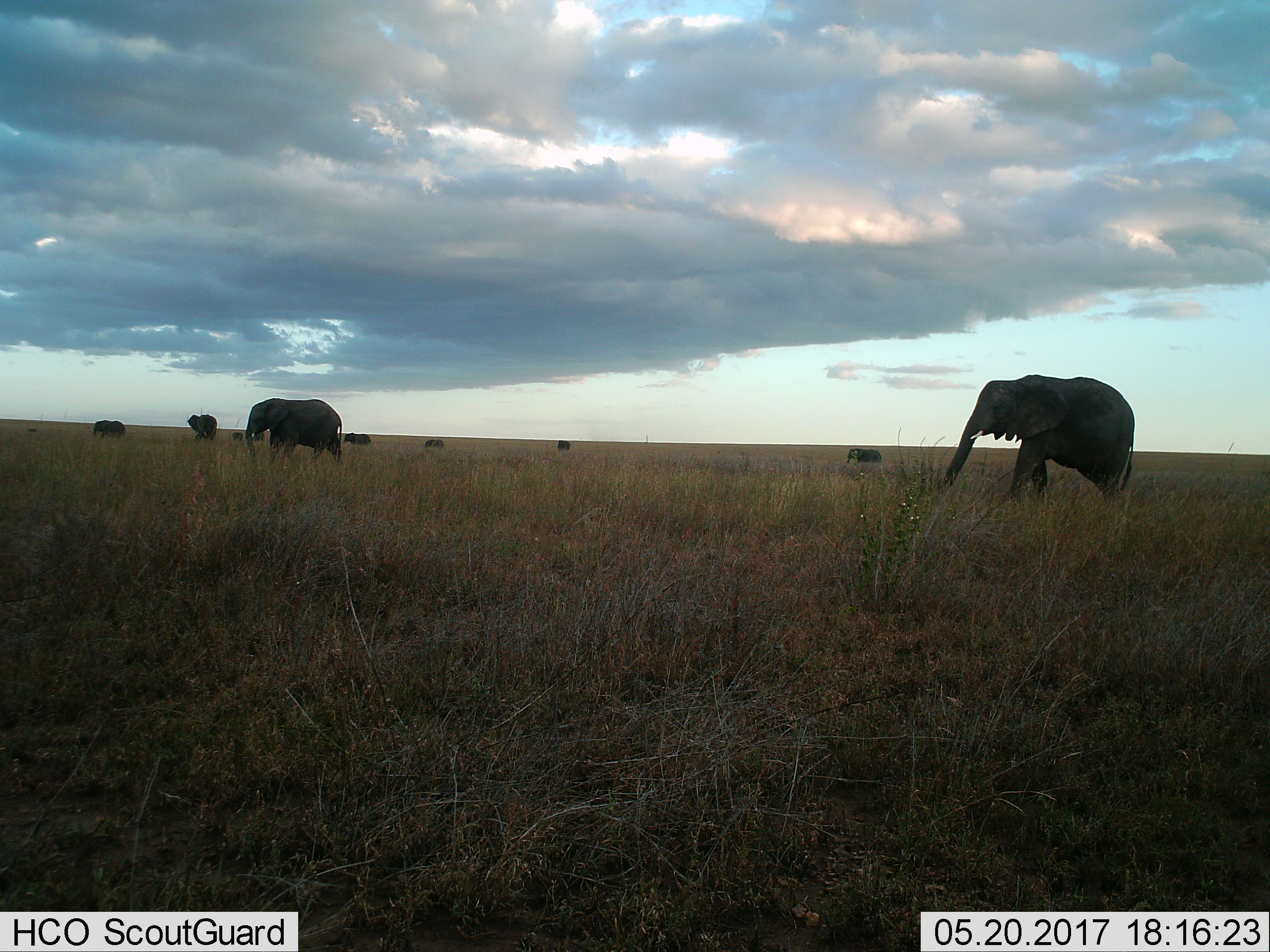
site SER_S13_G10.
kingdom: Animalia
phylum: Chordata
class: Mammalia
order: Proboscidea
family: Elephantidae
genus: Loxodonta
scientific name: Loxodonta africana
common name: african bush elephant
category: elephant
Elephant (african bush elephant) (Loxodonta africana), count 10. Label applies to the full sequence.